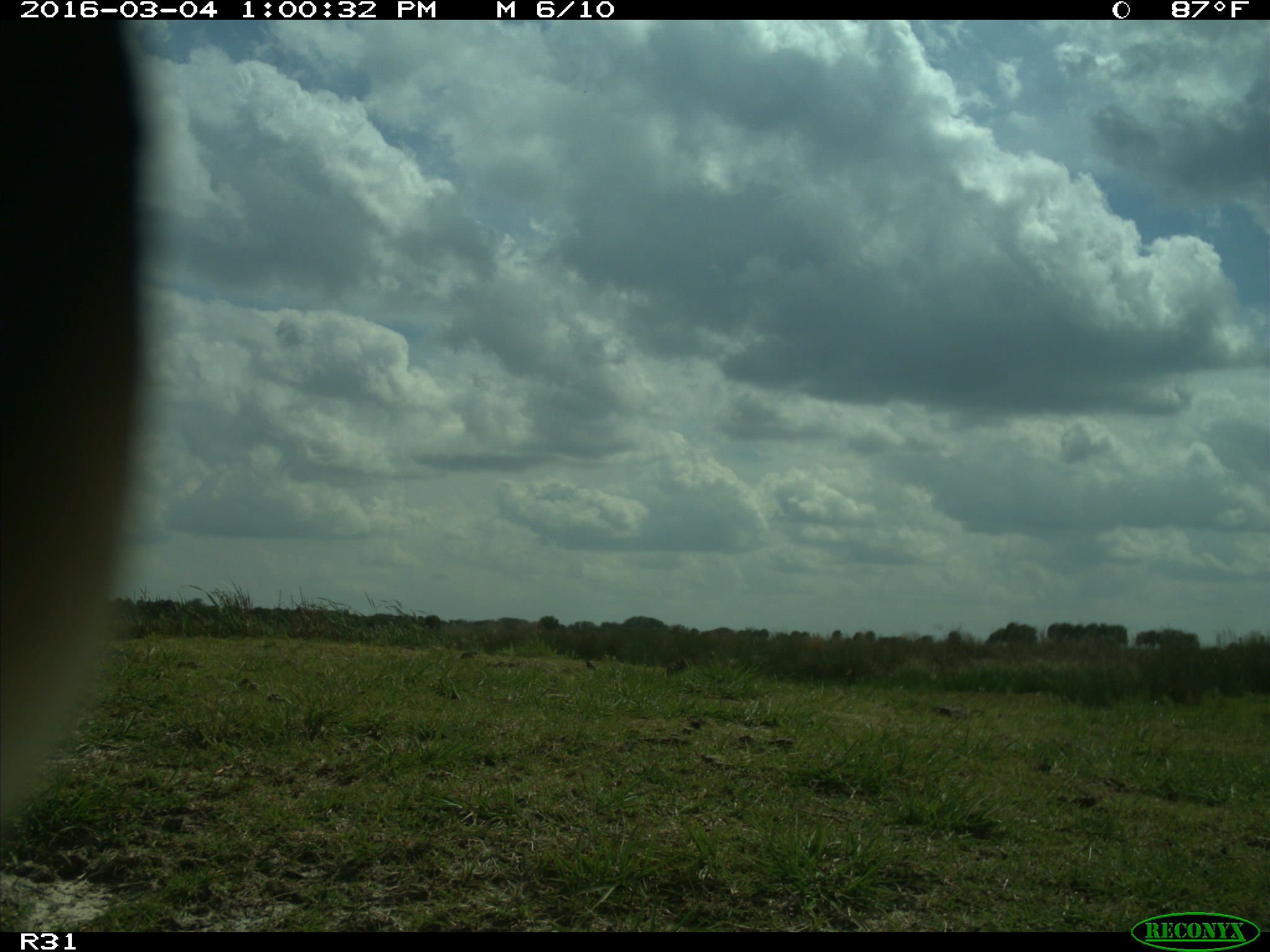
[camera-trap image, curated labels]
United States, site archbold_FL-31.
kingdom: Animalia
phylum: Chordata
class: Aves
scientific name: Aves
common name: birds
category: unidentified bird